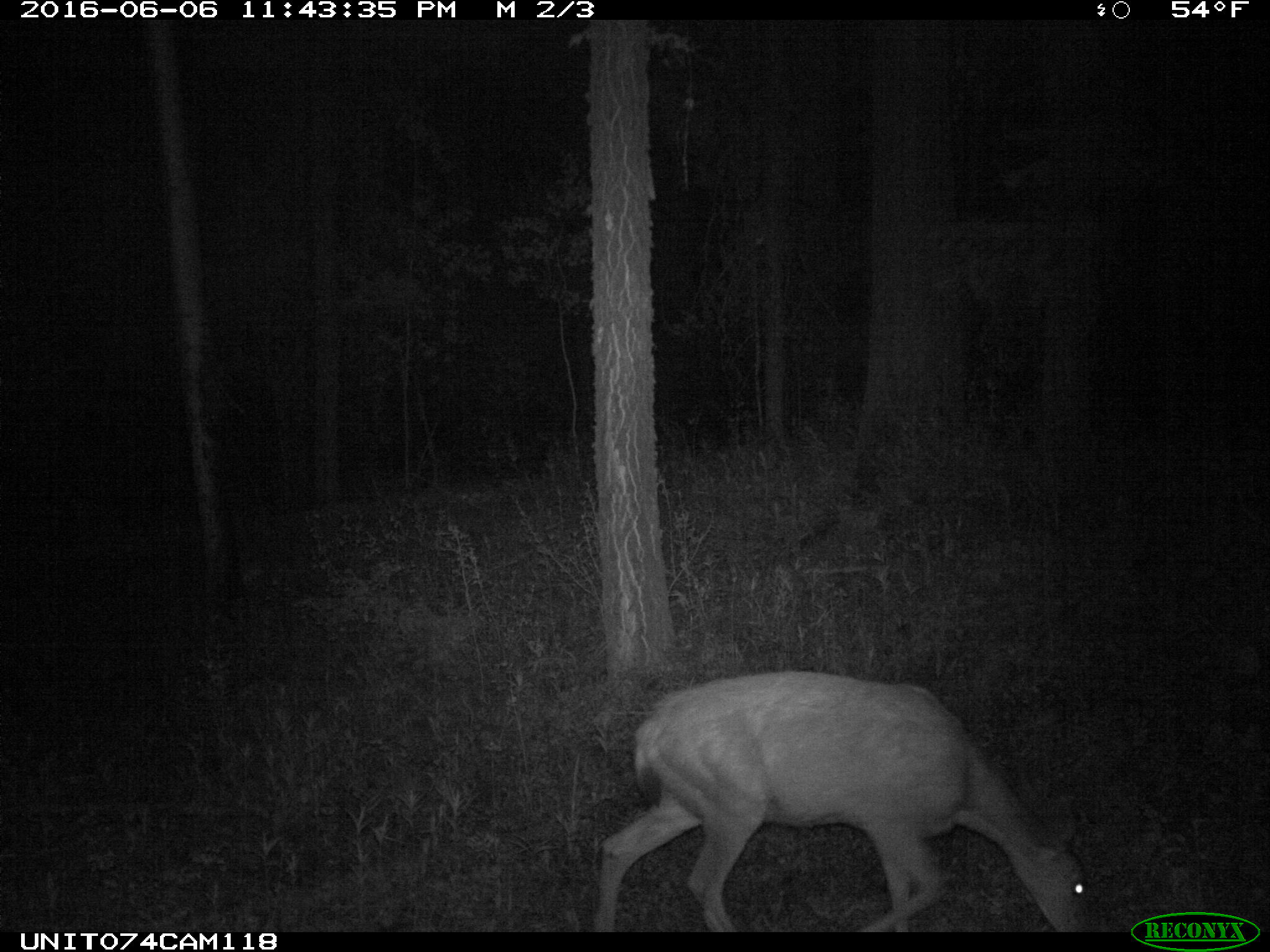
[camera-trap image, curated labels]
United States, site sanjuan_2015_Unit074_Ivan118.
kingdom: Animalia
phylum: Chordata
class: Mammalia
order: Artiodactyla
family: Cervidae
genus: Odocoileus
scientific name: Odocoileus hemionus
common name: mule deer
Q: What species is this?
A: Odocoileus hemionus (mule deer).